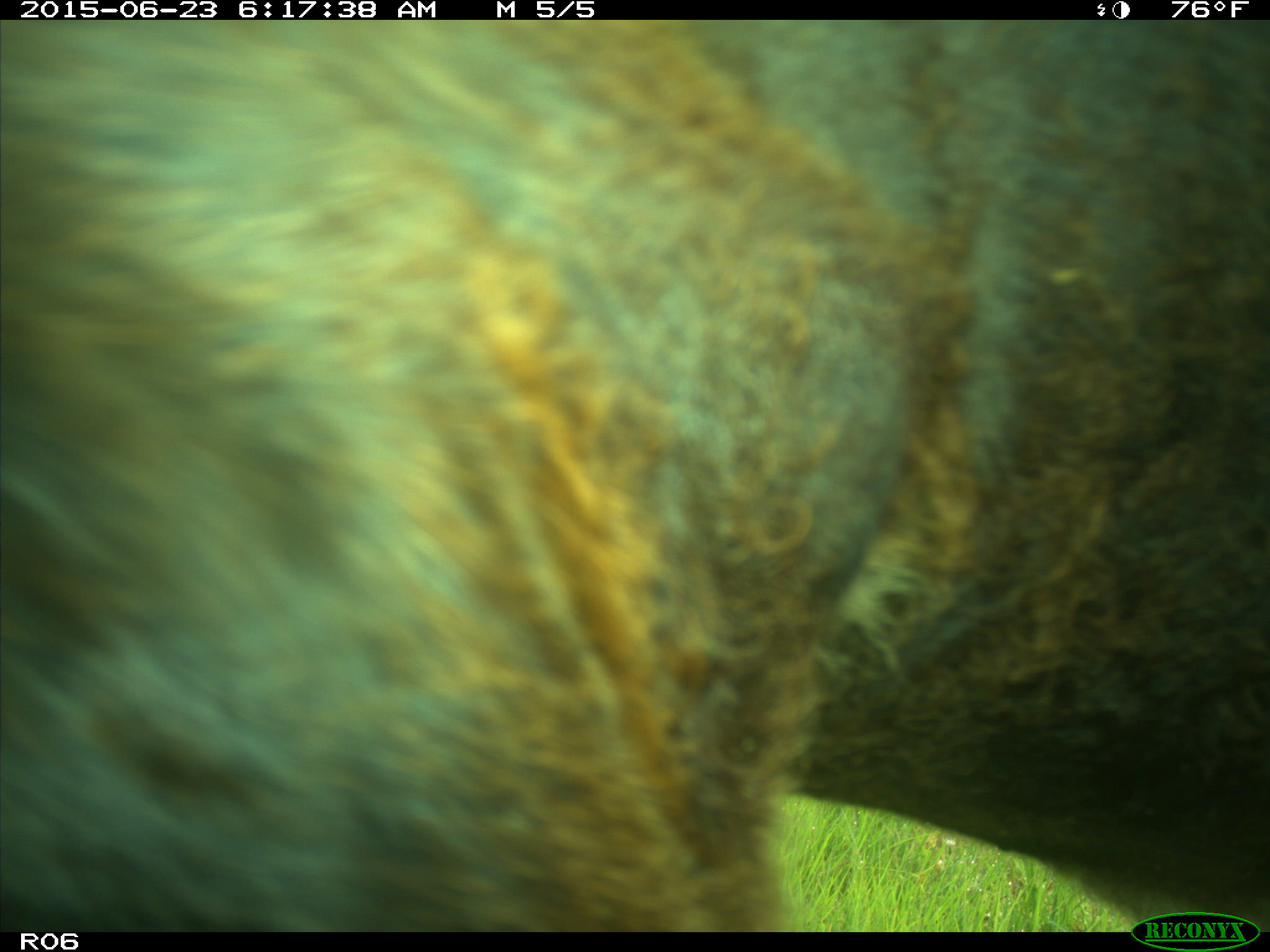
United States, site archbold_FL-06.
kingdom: Animalia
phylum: Chordata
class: Mammalia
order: Artiodactyla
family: Bovidae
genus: Bos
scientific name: Bos taurus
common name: domestic cow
Bos taurus (domestic cow).